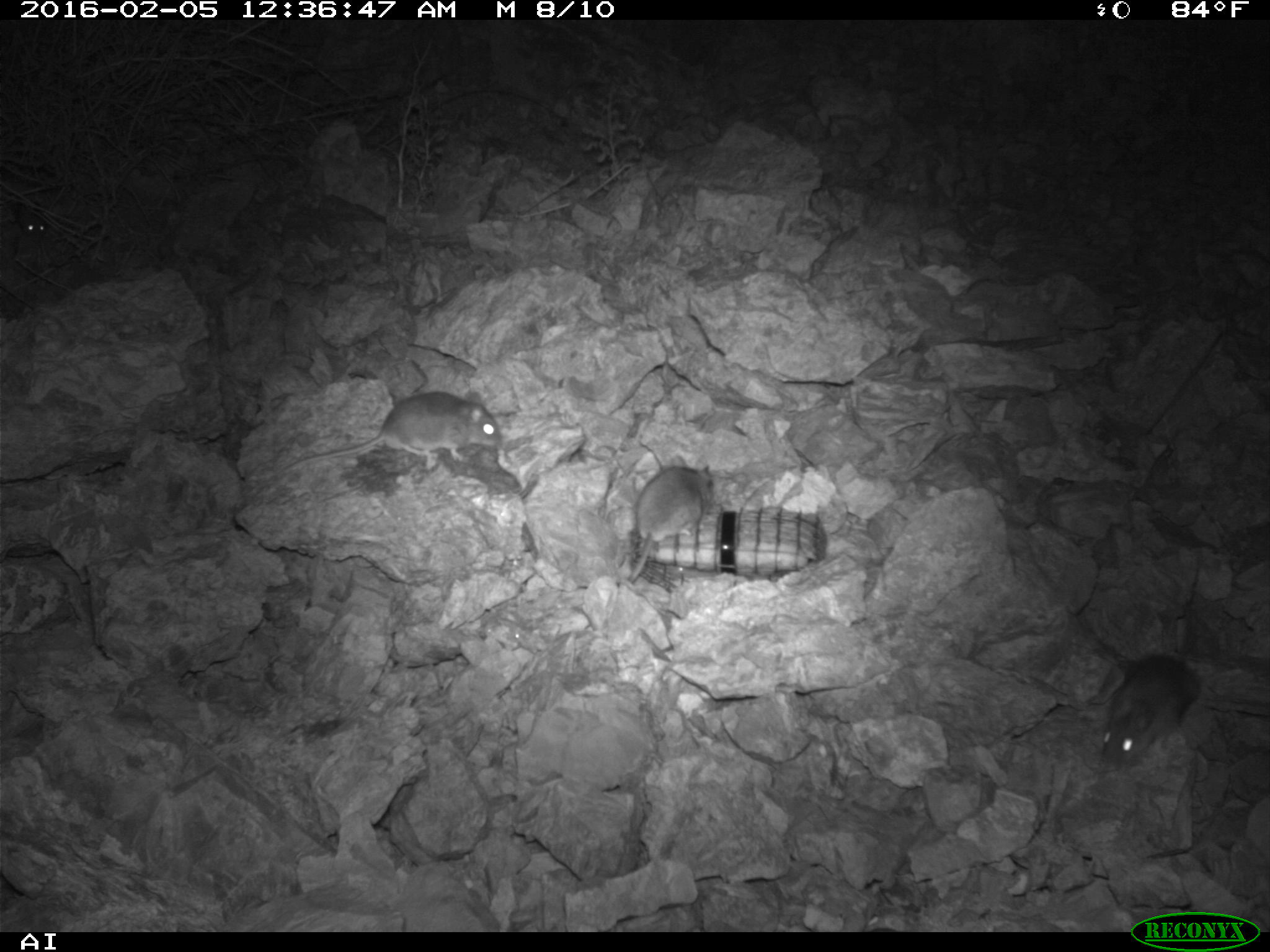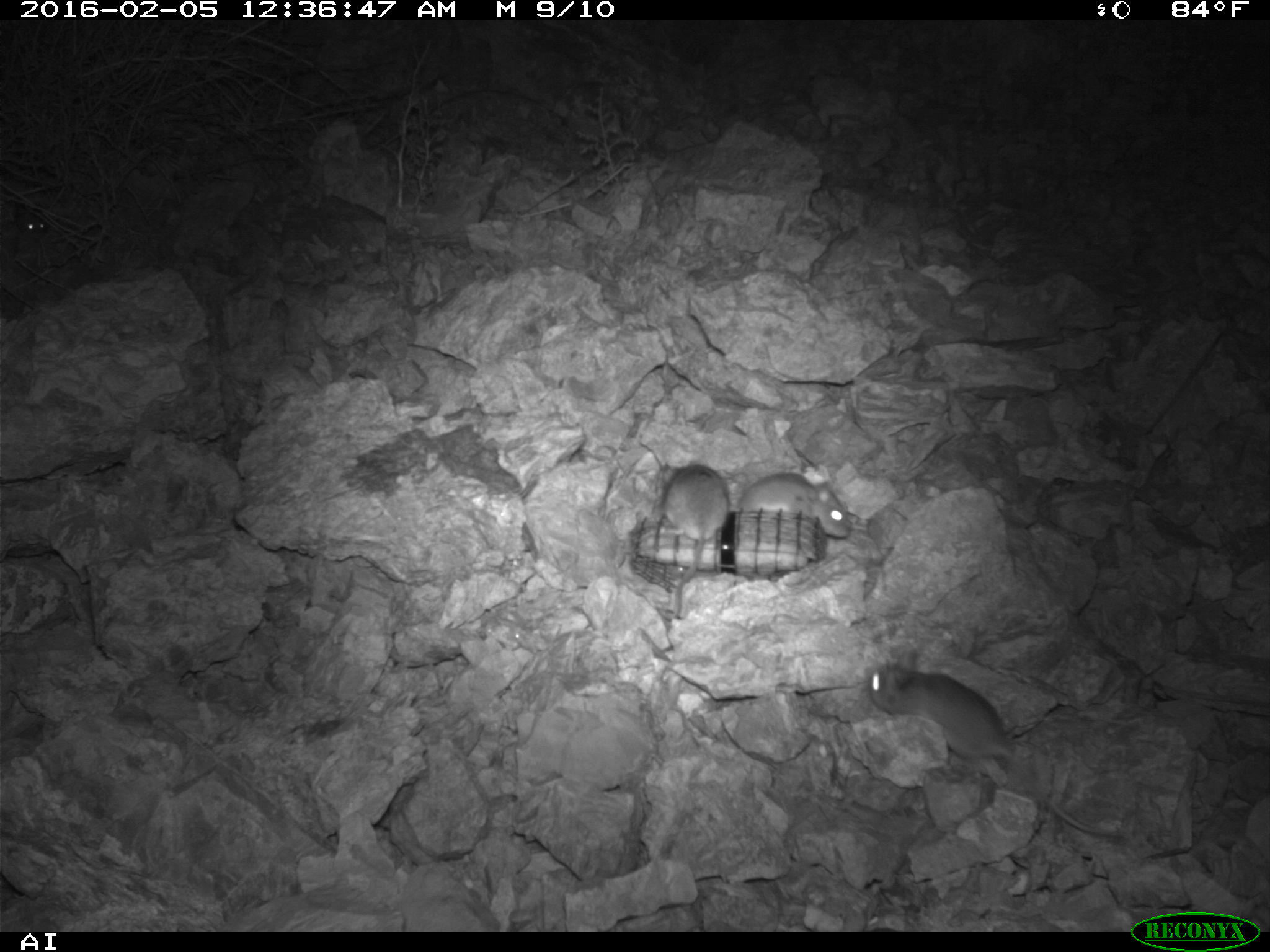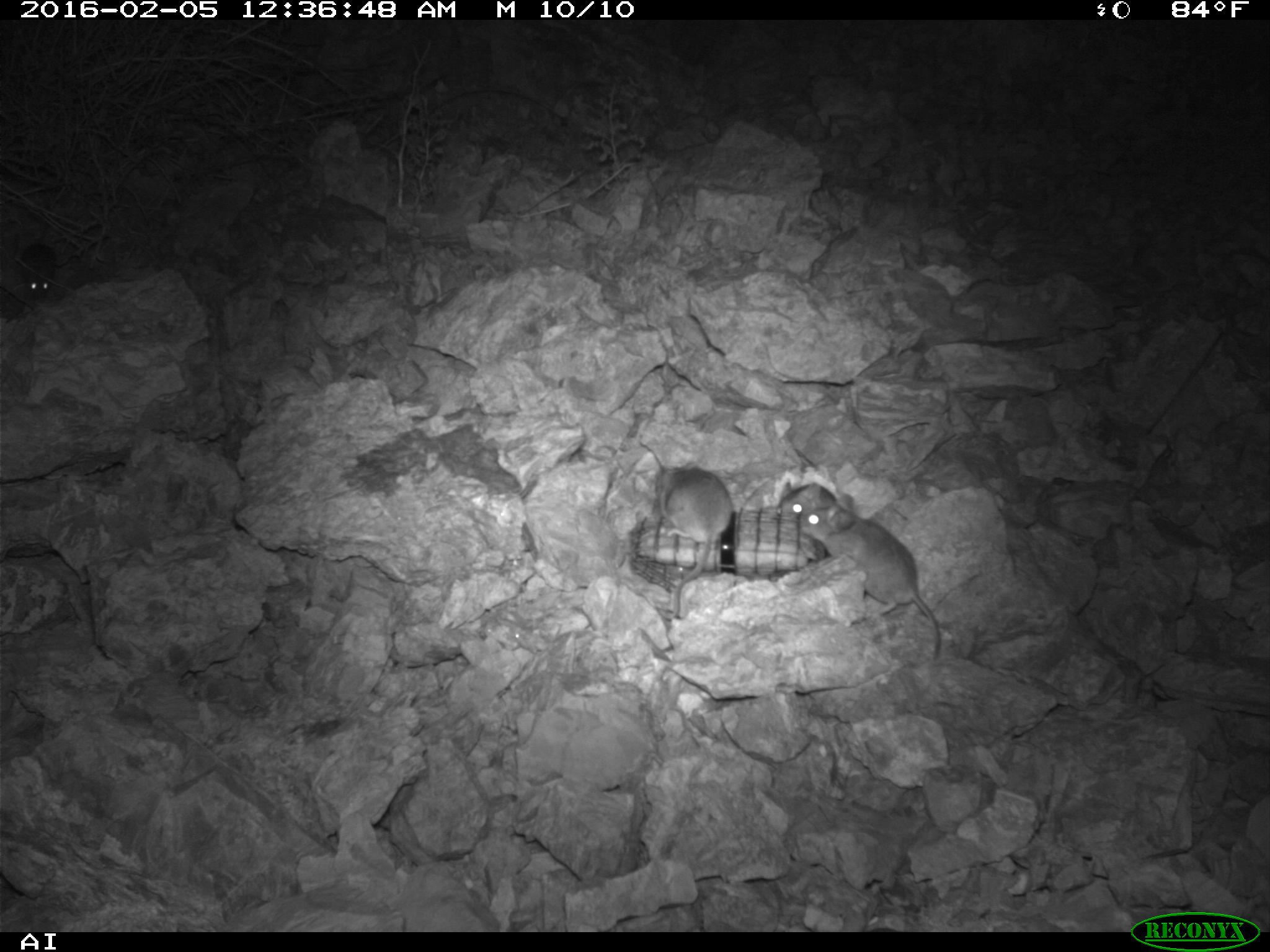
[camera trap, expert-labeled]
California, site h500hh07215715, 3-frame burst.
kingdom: Animalia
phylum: Chordata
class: Mammalia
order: Rodentia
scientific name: Rodentia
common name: rodent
Rodent (Rodentia).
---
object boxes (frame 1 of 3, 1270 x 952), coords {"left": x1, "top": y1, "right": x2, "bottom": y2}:
rodent: {"left": 283, "top": 390, "right": 499, "bottom": 473}; {"left": 1101, "top": 654, "right": 1198, "bottom": 770}; {"left": 628, "top": 455, "right": 714, "bottom": 583}; {"left": 20, "top": 212, "right": 47, "bottom": 242}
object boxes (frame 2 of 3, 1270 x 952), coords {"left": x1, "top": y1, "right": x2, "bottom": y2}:
rodent: {"left": 869, "top": 650, "right": 1122, "bottom": 838}; {"left": 659, "top": 461, "right": 729, "bottom": 619}; {"left": 737, "top": 472, "right": 849, "bottom": 537}; {"left": 16, "top": 203, "right": 48, "bottom": 234}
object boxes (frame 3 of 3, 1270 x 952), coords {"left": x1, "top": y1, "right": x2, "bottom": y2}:
rodent: {"left": 800, "top": 494, "right": 940, "bottom": 657}; {"left": 654, "top": 462, "right": 732, "bottom": 620}; {"left": 19, "top": 203, "right": 55, "bottom": 298}; {"left": 777, "top": 480, "right": 837, "bottom": 520}